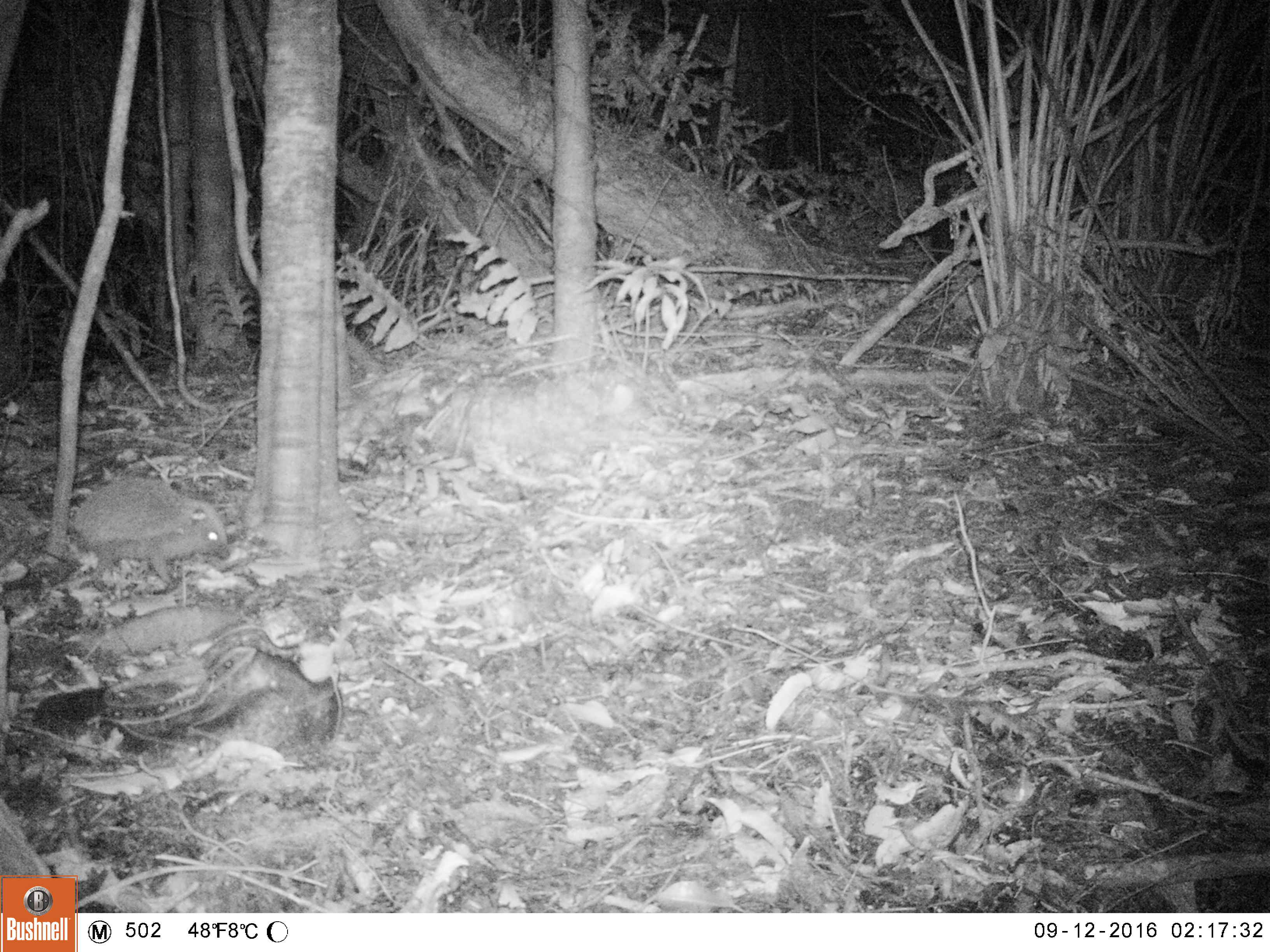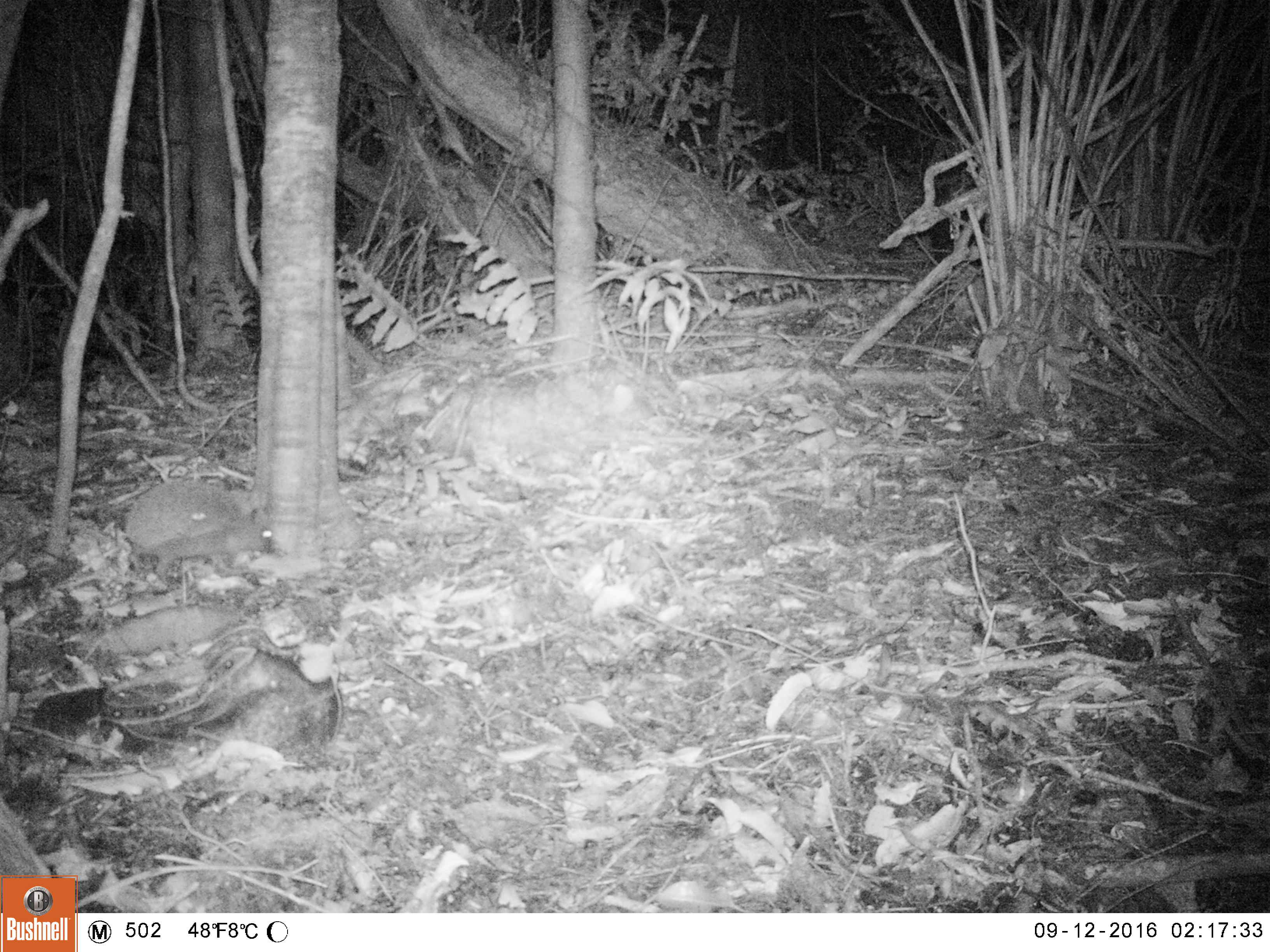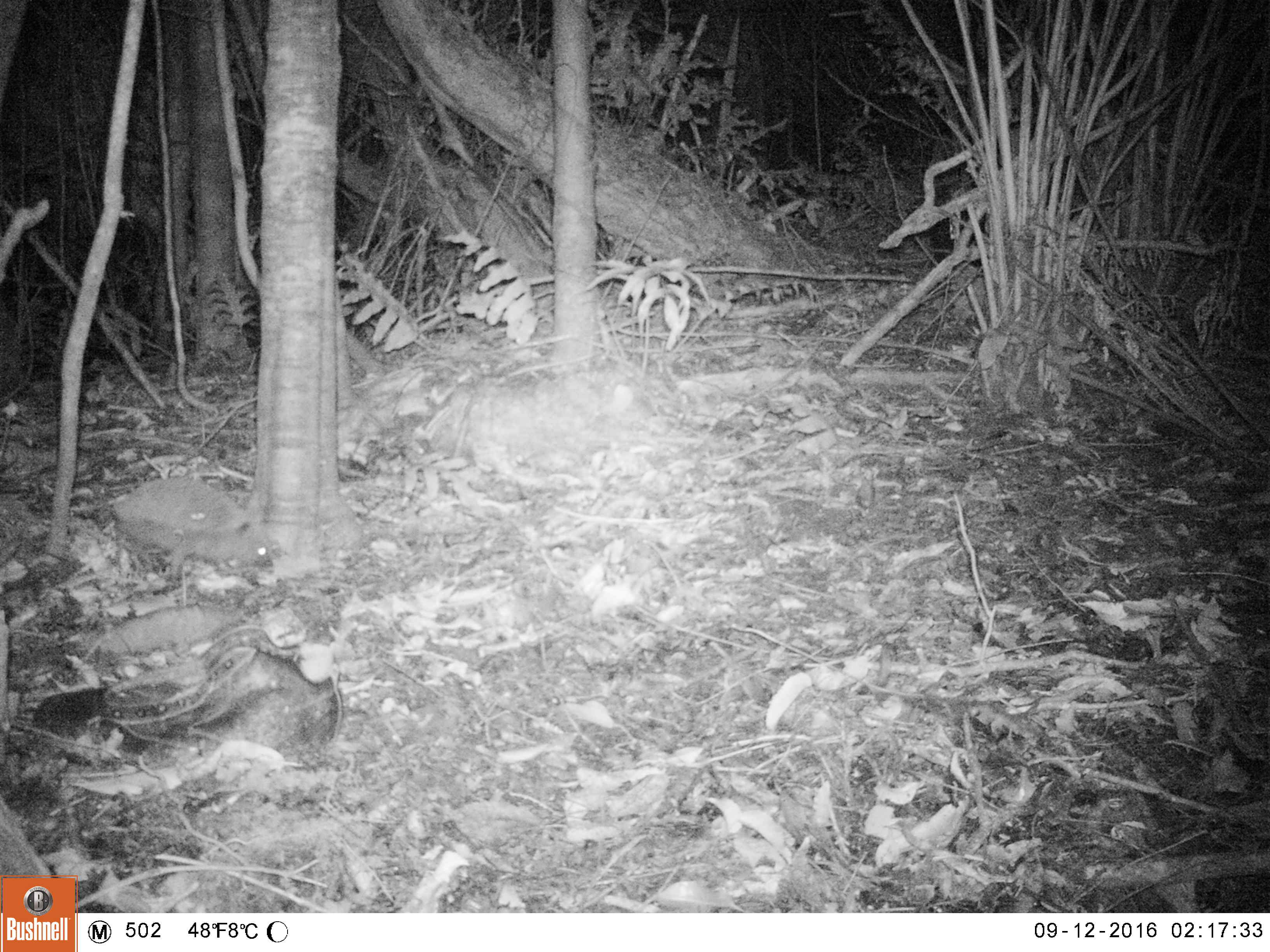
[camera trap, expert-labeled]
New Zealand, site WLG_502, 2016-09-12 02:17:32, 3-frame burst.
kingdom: Animalia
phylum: Chordata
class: Mammalia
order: Eulipotyphla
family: Erinaceidae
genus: Erinaceus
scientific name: Erinaceus europaeus europaeus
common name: european hedgehog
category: hedgehog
Hedgehog (european hedgehog) (Erinaceus europaeus europaeus).